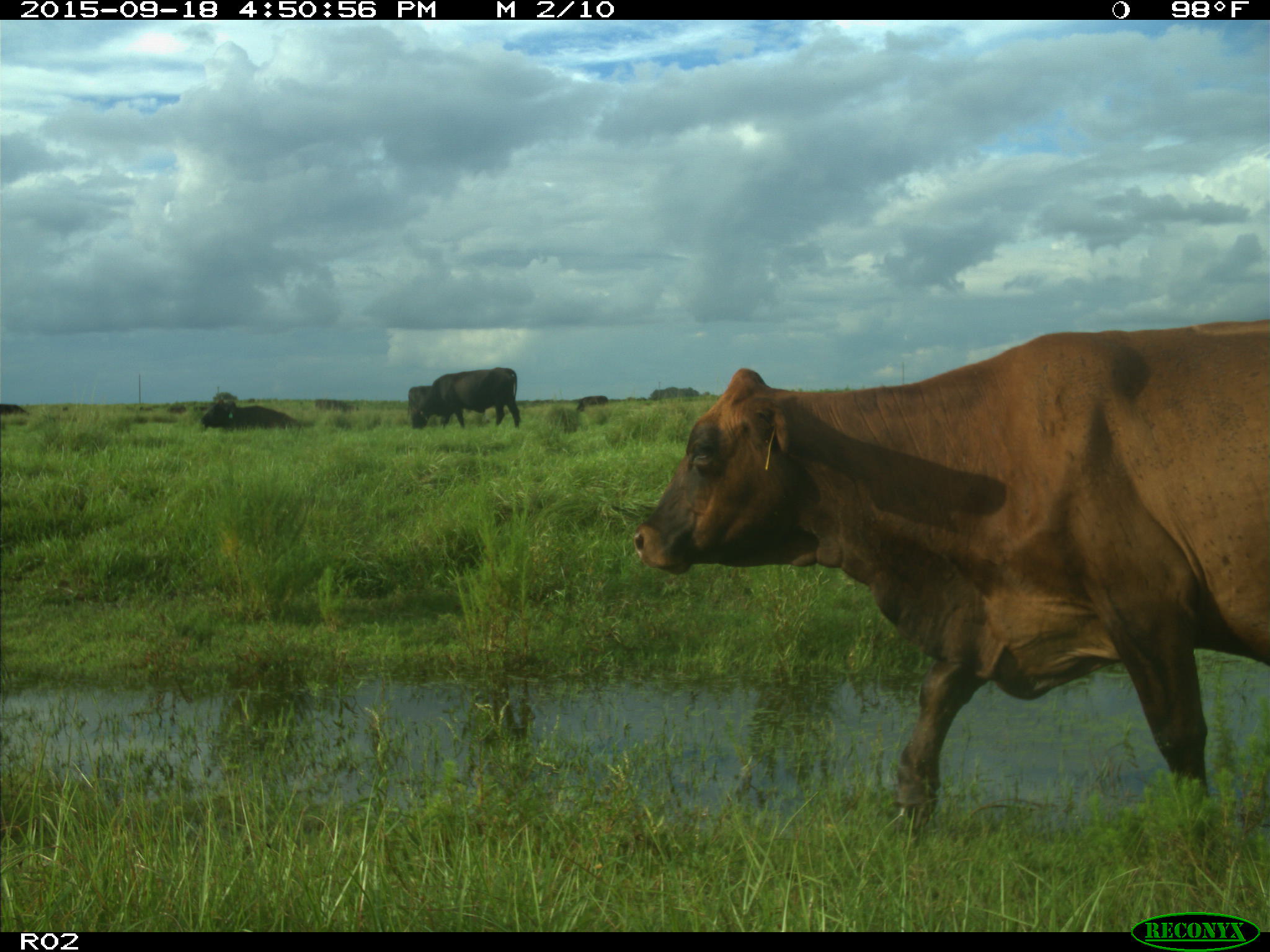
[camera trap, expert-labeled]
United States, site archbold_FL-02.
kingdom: Animalia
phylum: Chordata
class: Mammalia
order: Artiodactyla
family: Bovidae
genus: Bos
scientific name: Bos taurus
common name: domestic cow